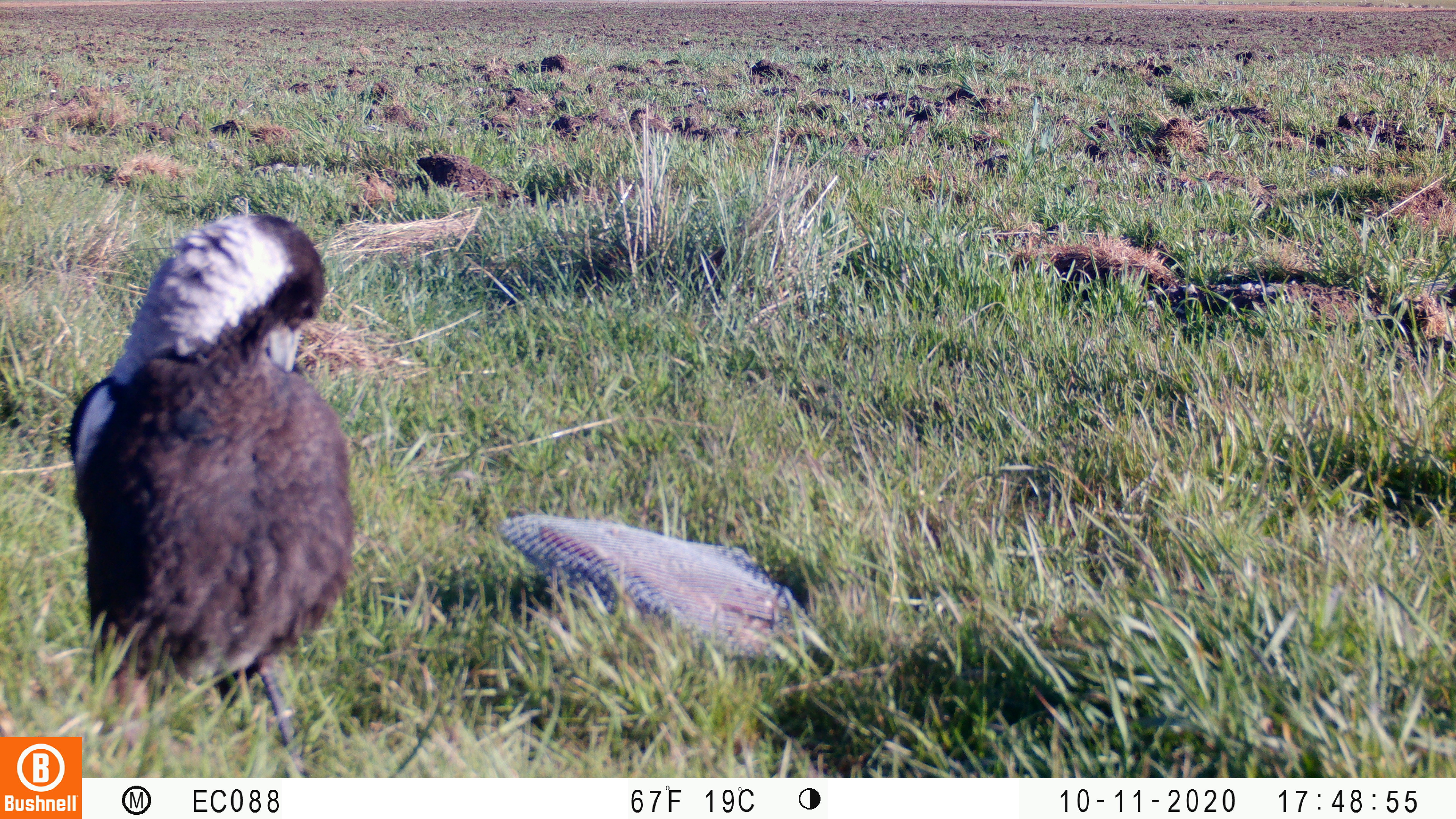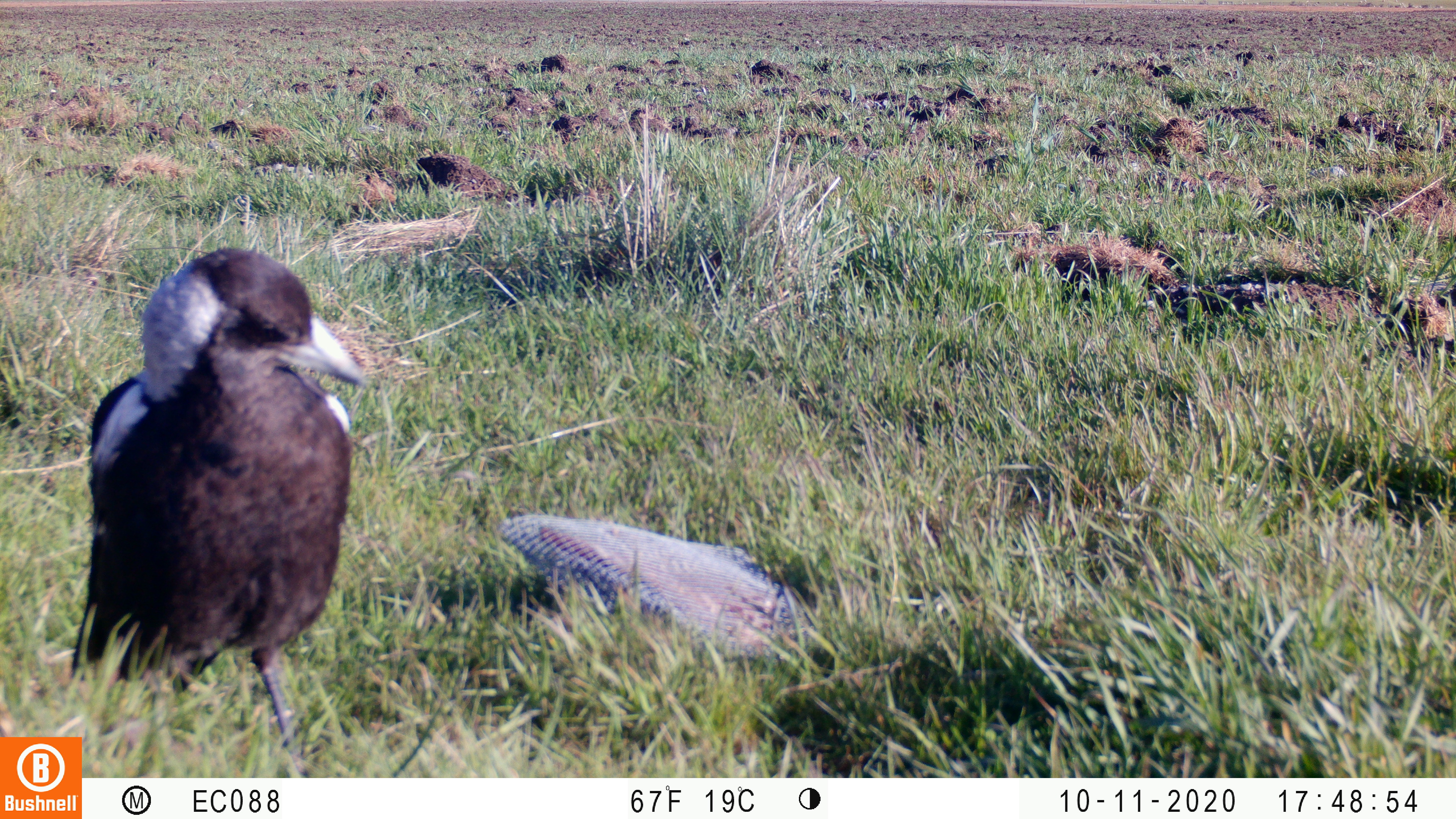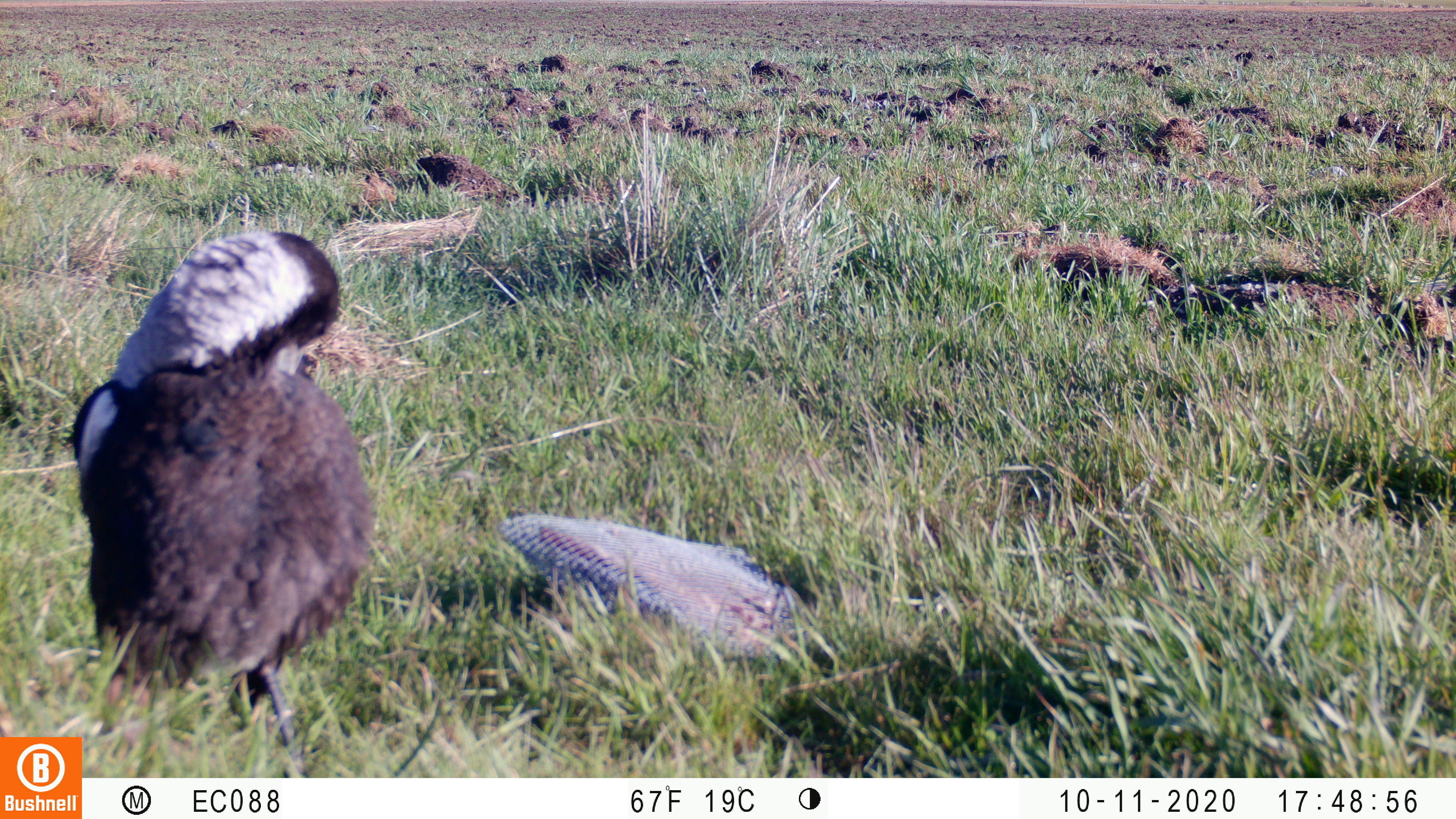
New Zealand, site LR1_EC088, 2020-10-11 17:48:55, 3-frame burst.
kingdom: Animalia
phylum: Chordata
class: Aves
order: Passeriformes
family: Artamidae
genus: Gymnorhina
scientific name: Gymnorhina tibicen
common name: australian magpie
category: magpie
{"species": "magpie (australian magpie) (Gymnorhina tibicen)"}